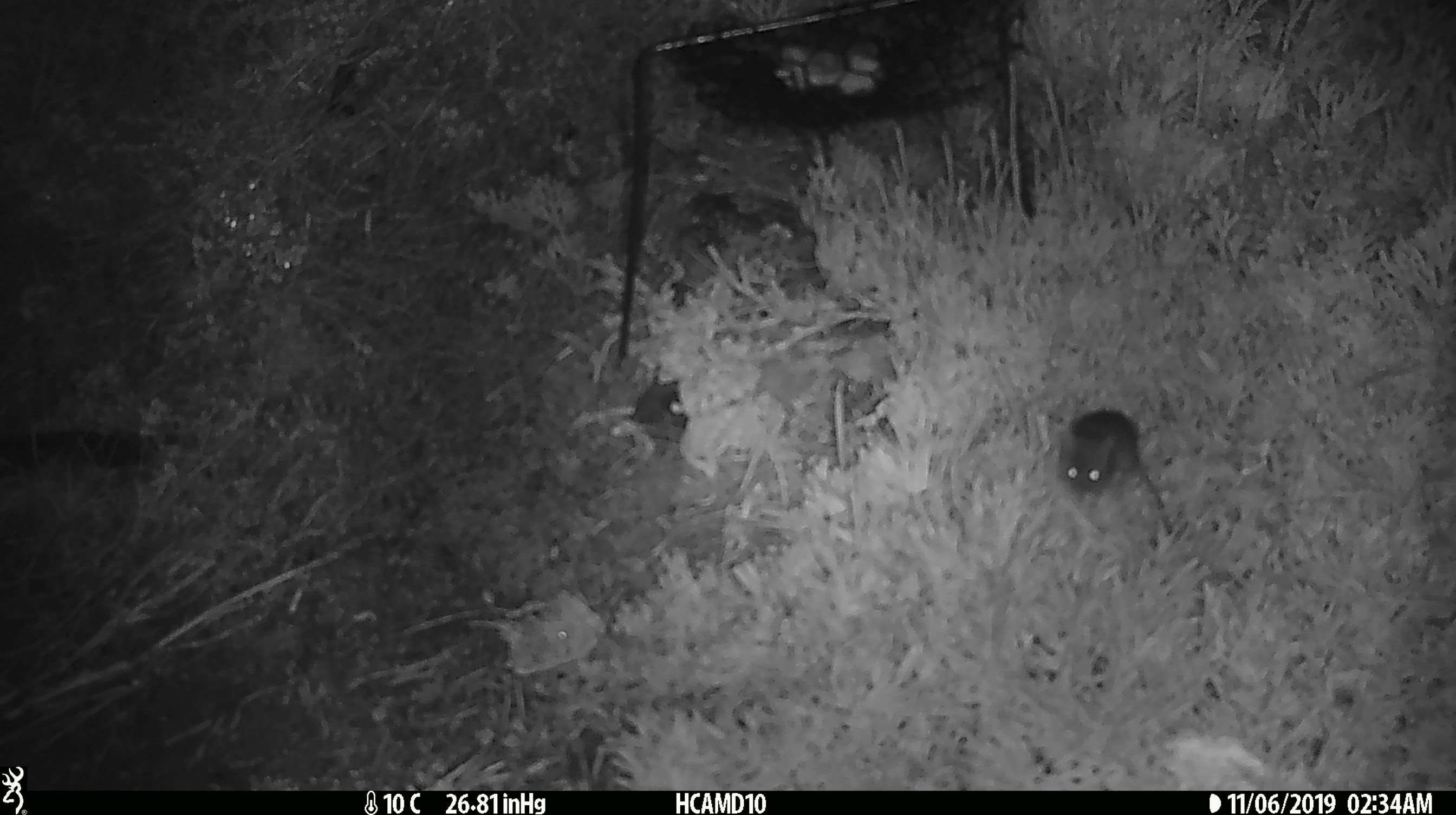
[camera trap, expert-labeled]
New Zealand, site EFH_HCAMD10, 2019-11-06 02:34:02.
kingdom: Animalia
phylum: Chordata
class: Mammalia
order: Rodentia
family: Muridae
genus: Mus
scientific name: Mus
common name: mouse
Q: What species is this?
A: Mouse (Mus).